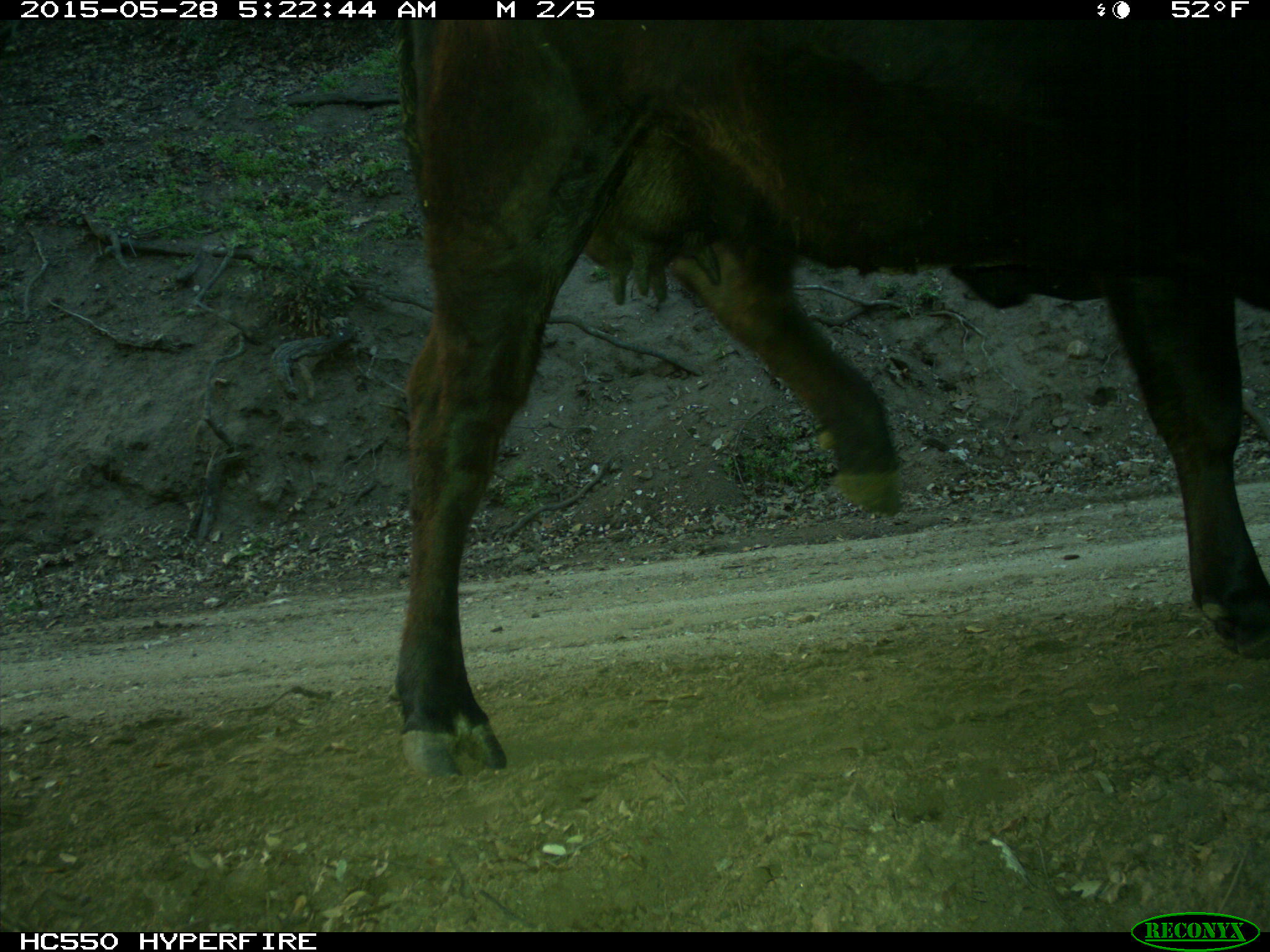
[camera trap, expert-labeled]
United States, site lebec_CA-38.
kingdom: Animalia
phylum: Chordata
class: Mammalia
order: Artiodactyla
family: Bovidae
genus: Bos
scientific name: Bos taurus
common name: domestic cow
Bos taurus (domestic cow).